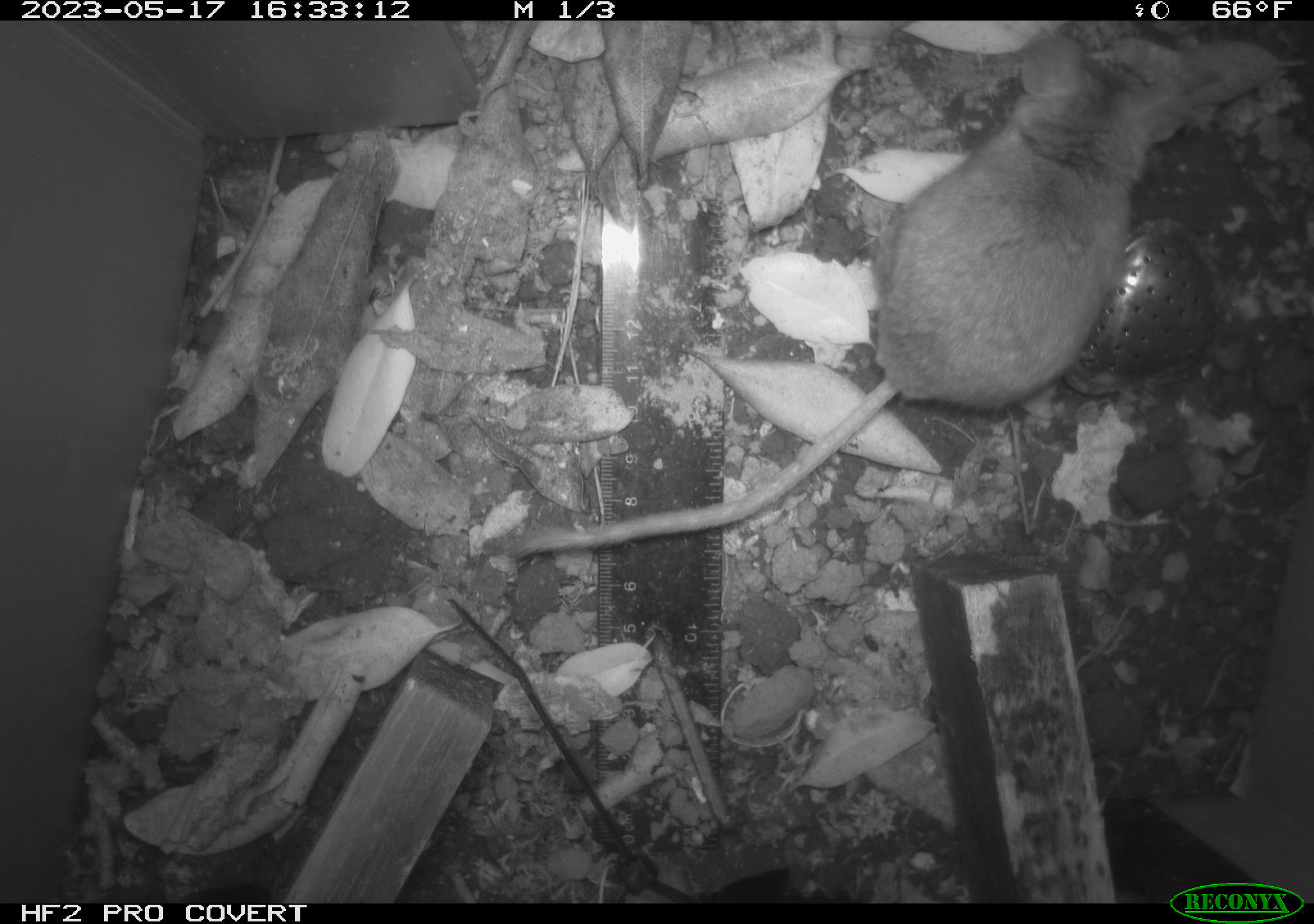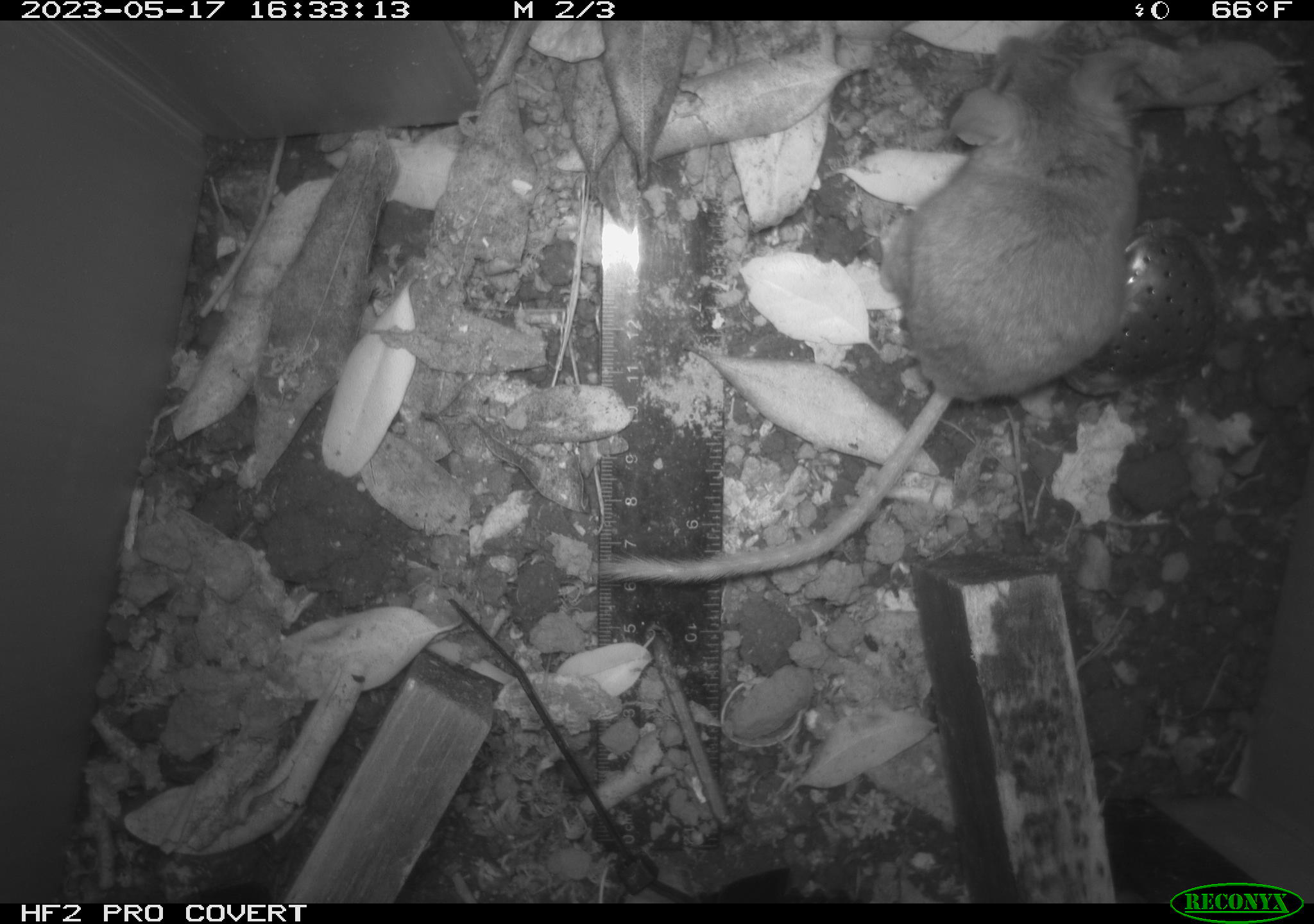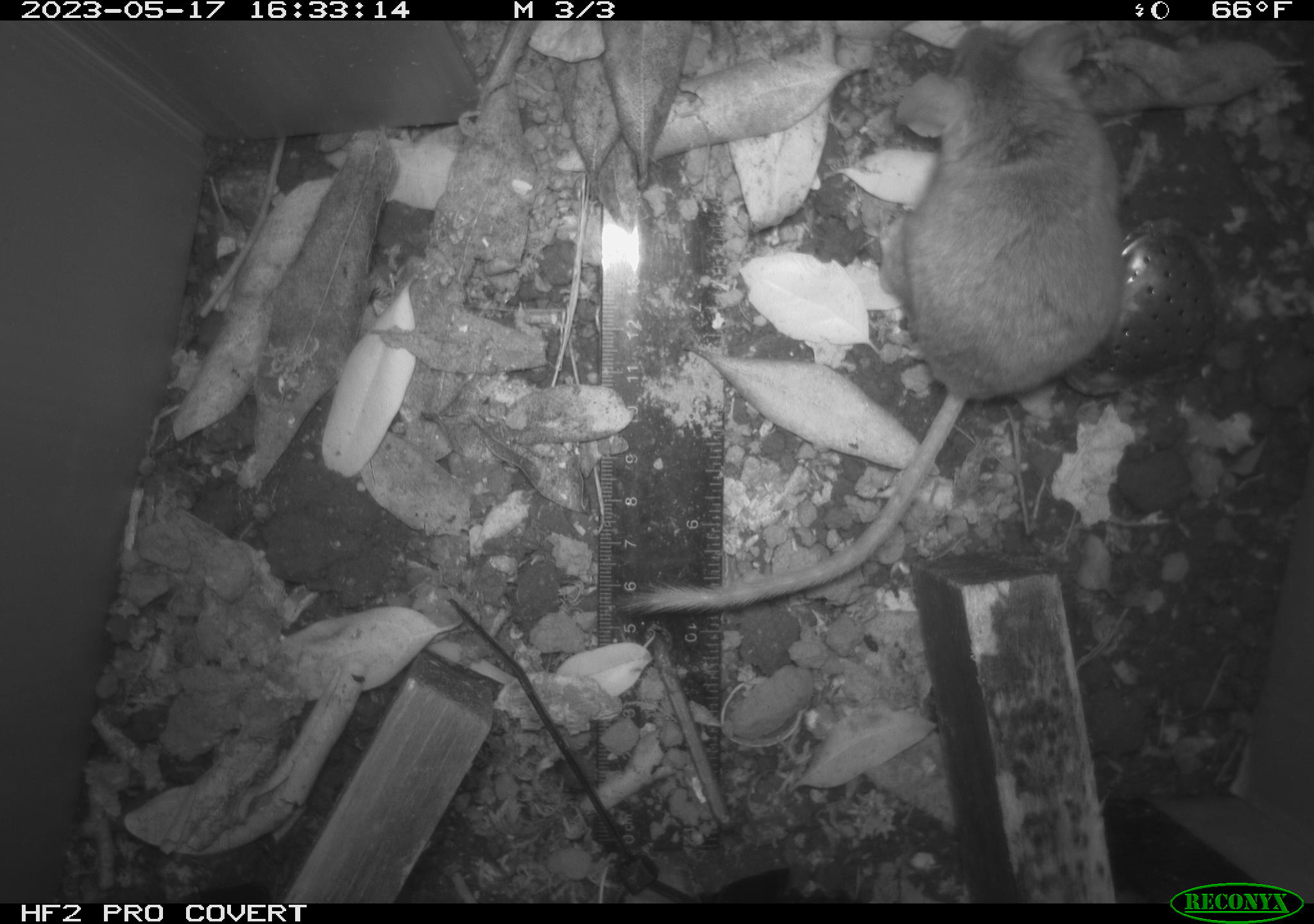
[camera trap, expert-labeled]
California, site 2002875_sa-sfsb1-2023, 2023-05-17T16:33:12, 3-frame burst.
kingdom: Animalia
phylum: Chordata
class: Mammalia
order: Rodentia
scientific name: Rodentia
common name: mouse species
Mouse species (Rodentia).